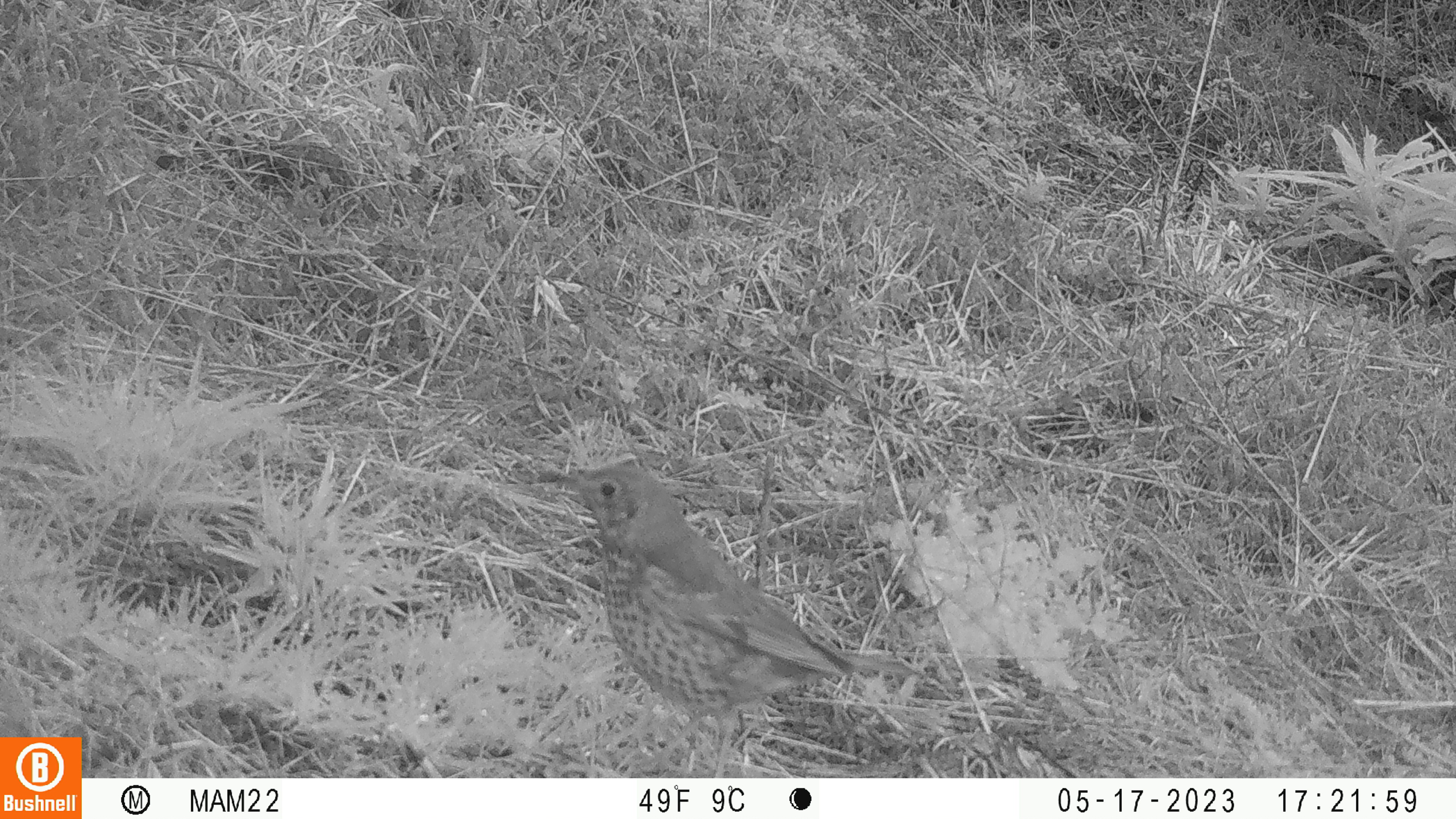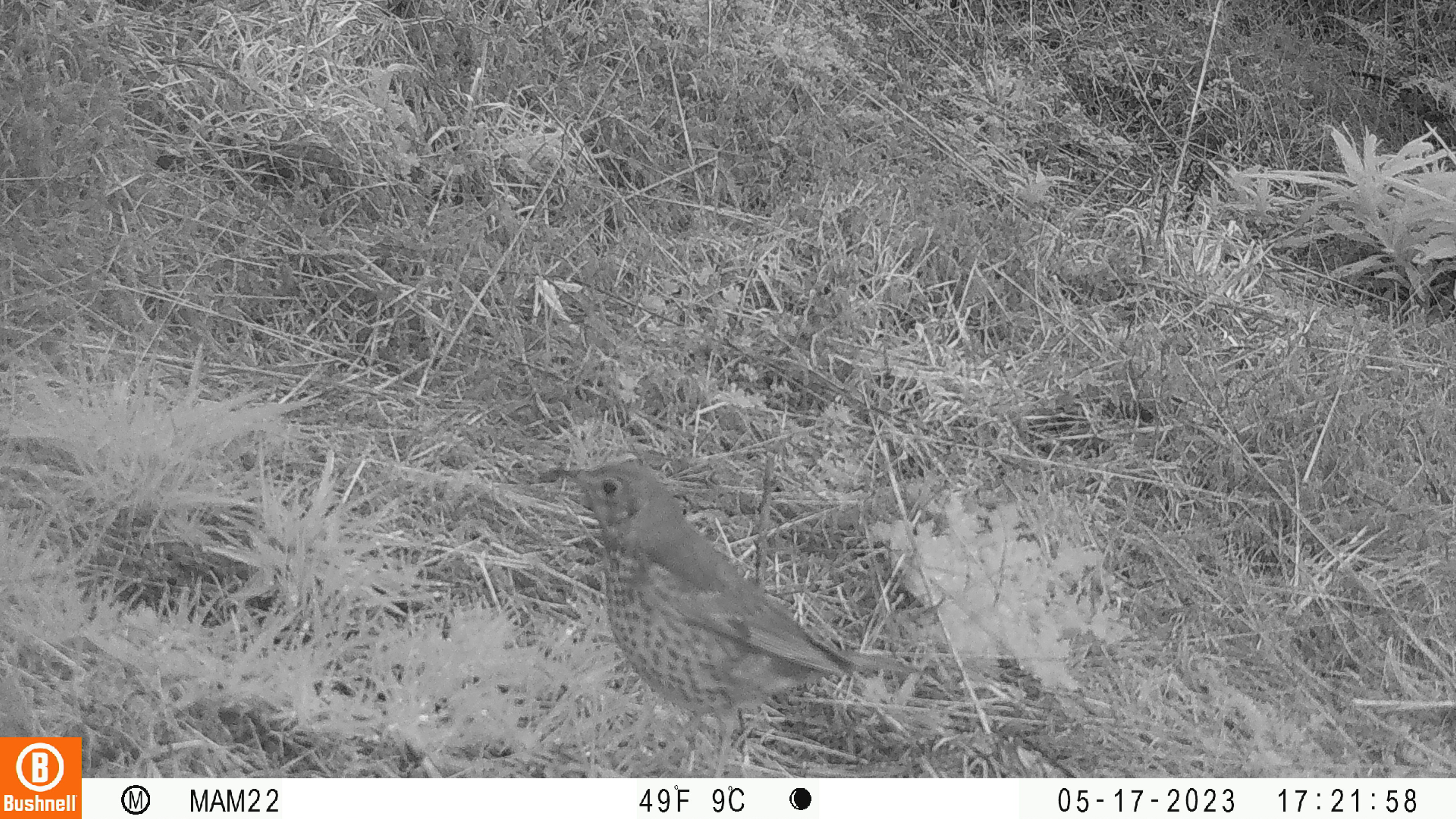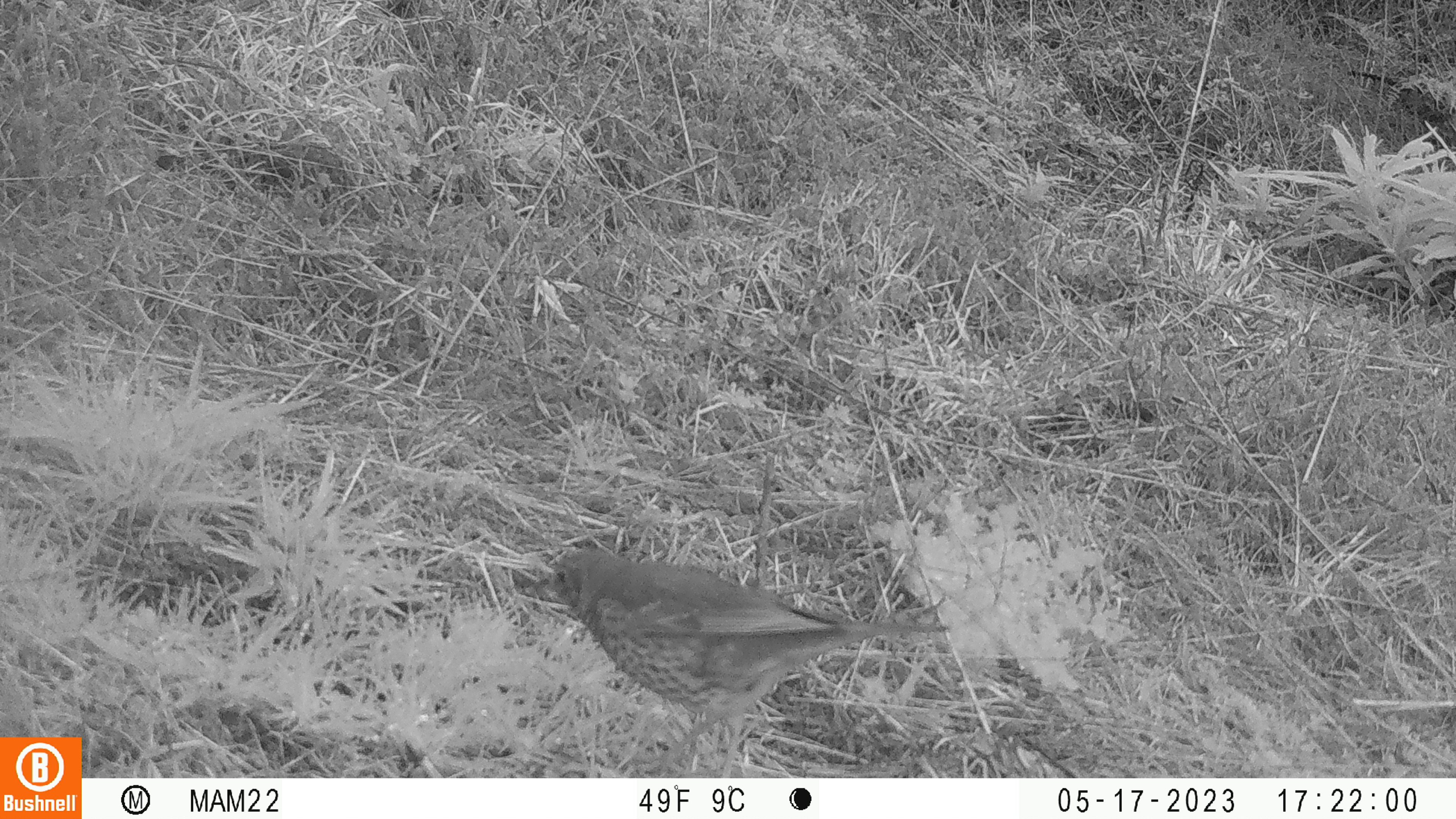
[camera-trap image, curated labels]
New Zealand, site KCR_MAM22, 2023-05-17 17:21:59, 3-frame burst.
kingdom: Animalia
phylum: Chordata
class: Aves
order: Passeriformes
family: Turdidae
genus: Turdus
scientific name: Turdus philomelos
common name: song thrush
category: thrush